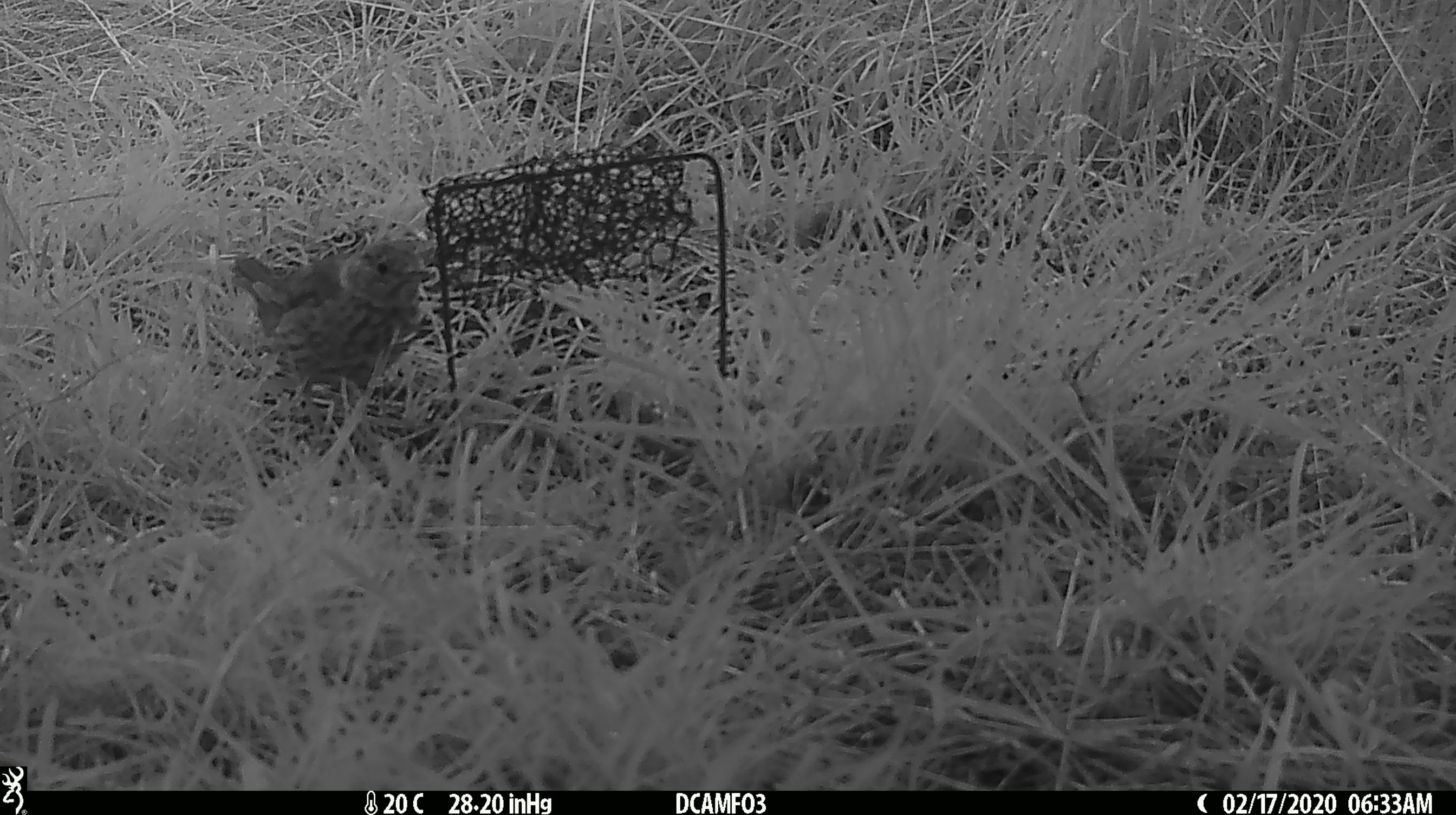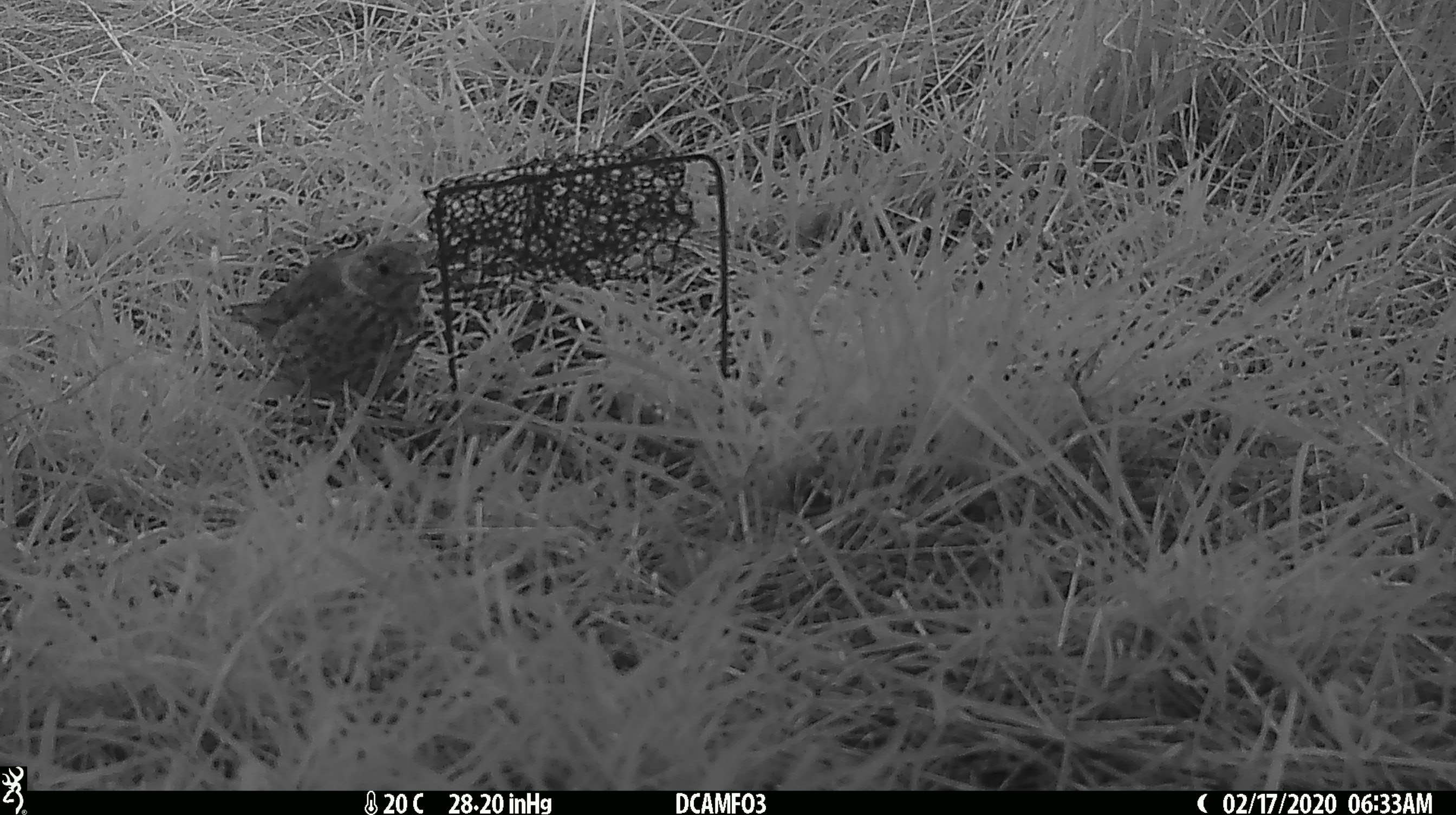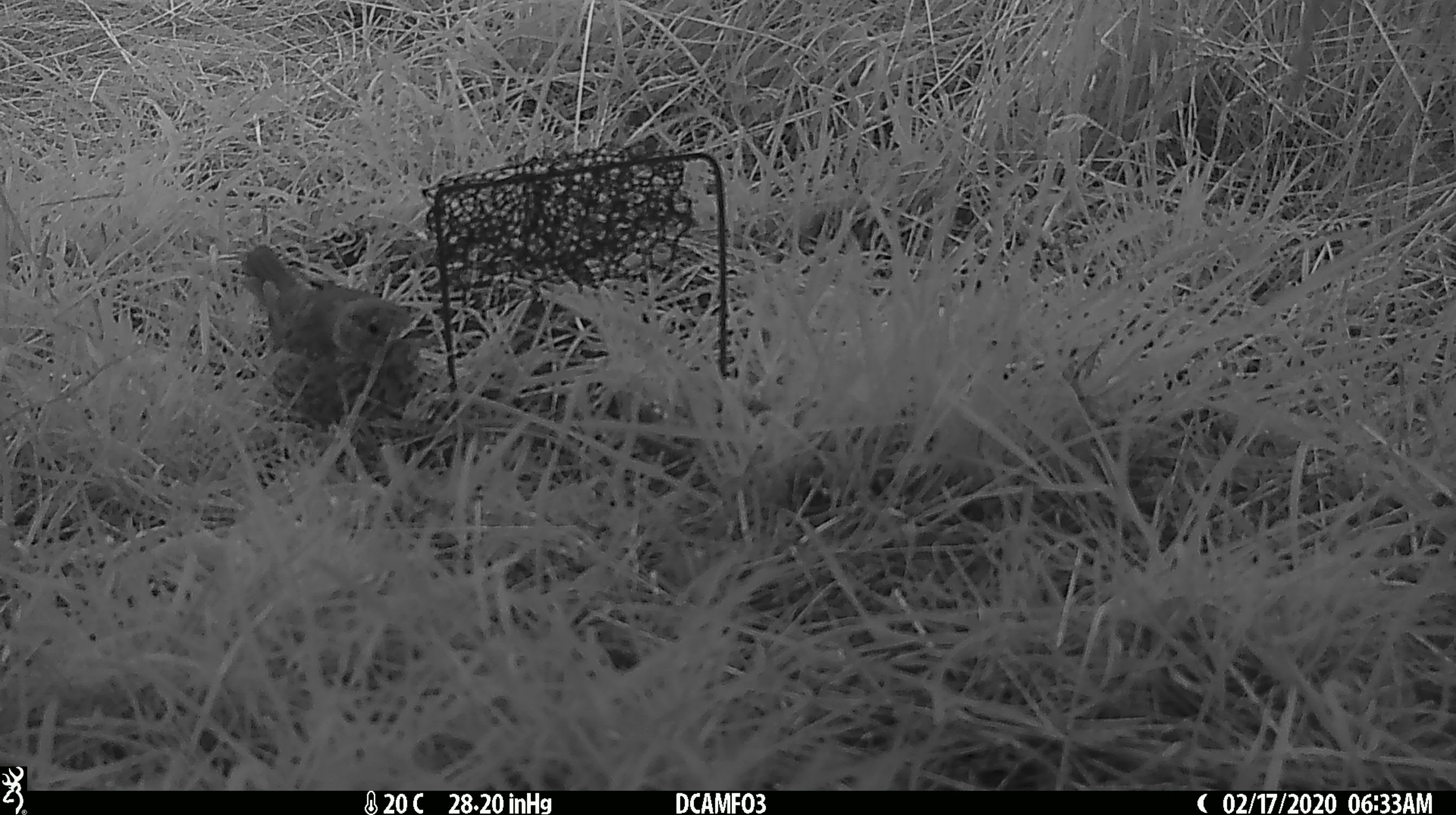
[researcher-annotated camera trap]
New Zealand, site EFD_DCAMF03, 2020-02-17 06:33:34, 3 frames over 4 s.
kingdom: Animalia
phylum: Chordata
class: Aves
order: Passeriformes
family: Turdidae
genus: Turdus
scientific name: Turdus philomelos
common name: song thrush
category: thrush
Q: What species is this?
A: Thrush (song thrush) (Turdus philomelos).